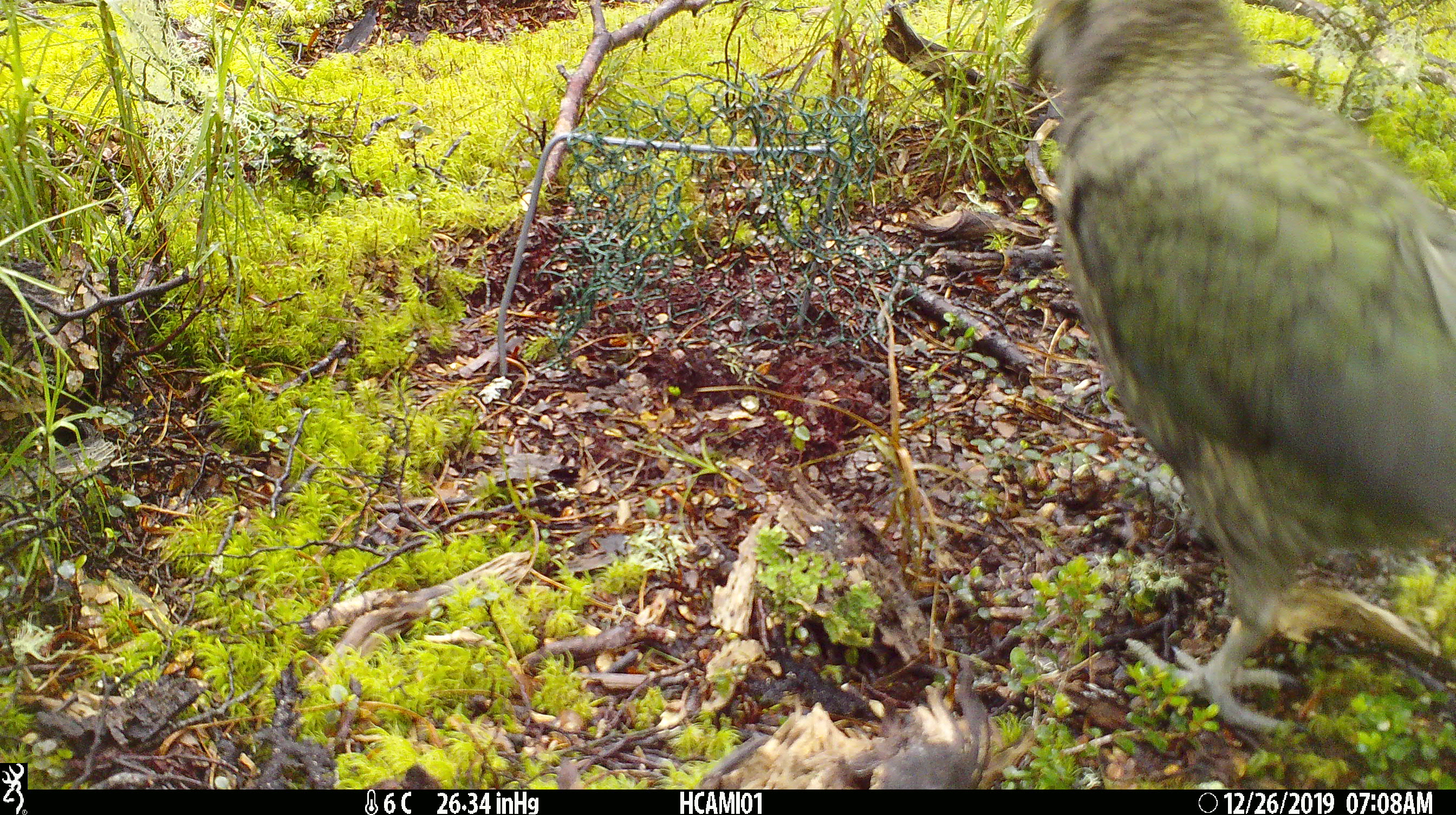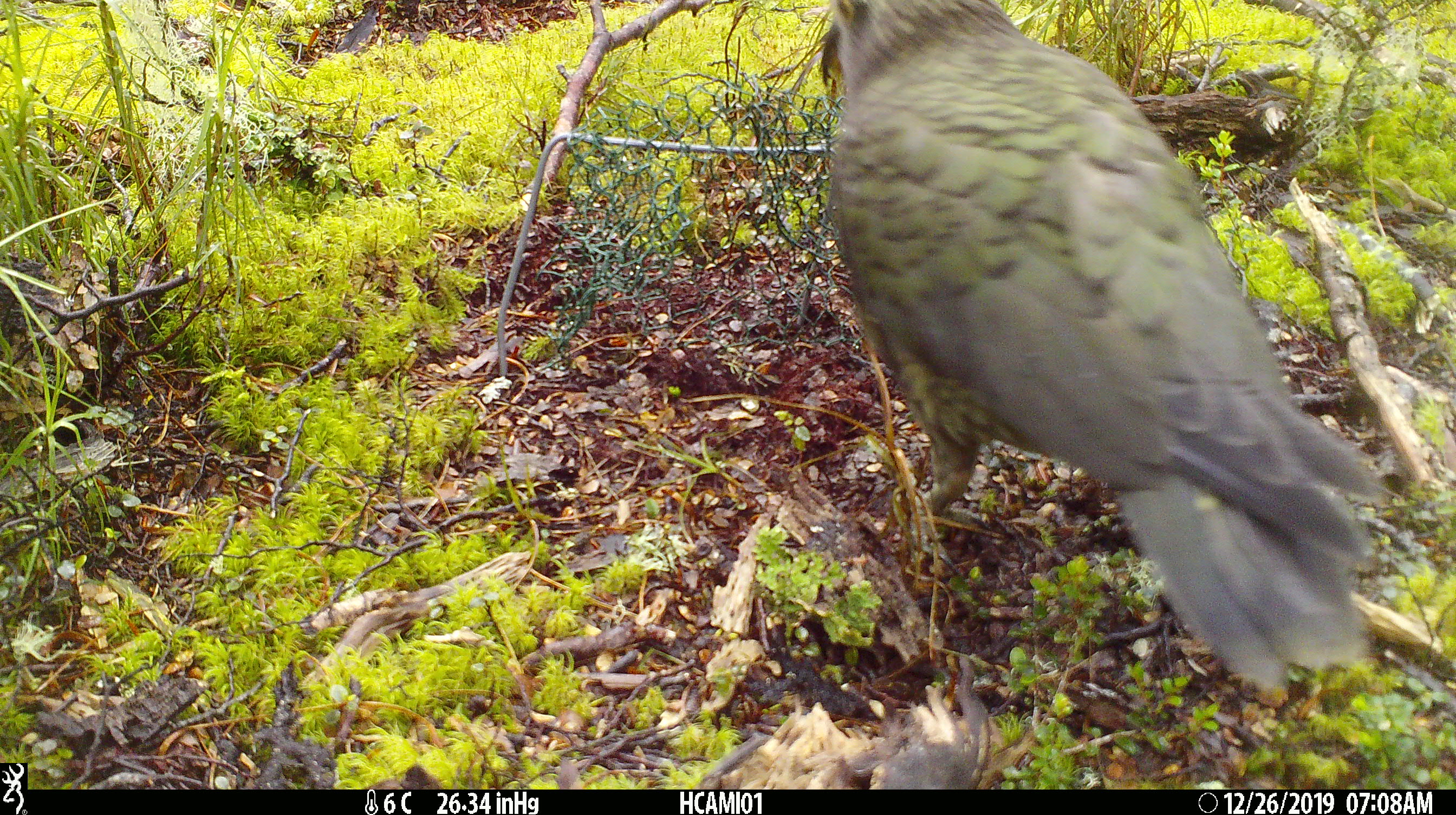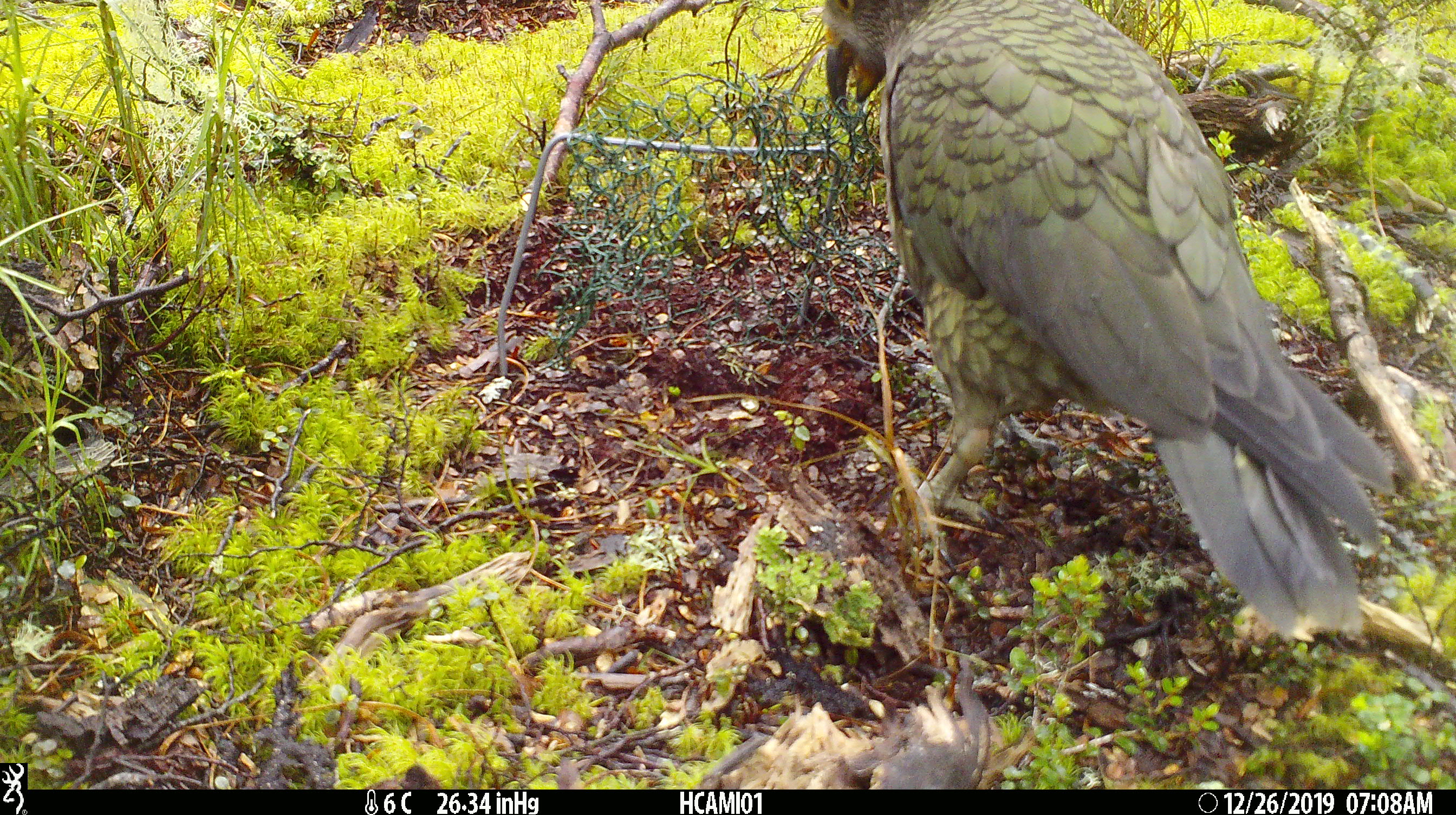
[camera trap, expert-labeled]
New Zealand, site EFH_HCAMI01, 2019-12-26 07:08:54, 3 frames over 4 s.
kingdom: Animalia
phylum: Chordata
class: Aves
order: Psittaciformes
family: Strigopidae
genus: Nestor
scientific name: Nestor notabilis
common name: kea